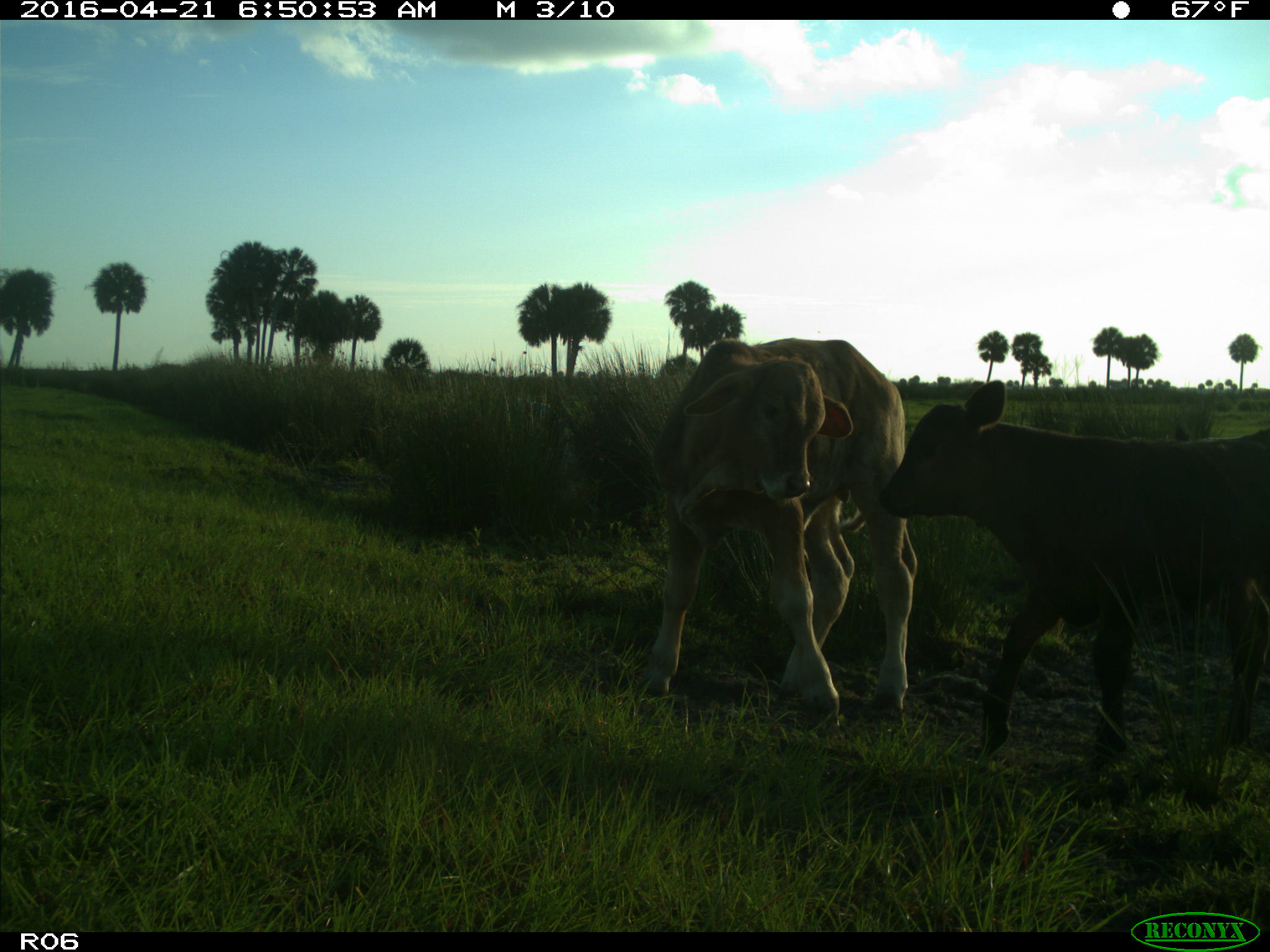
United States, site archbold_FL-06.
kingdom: Animalia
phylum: Chordata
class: Mammalia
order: Artiodactyla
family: Bovidae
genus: Bos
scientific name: Bos taurus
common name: domestic cow